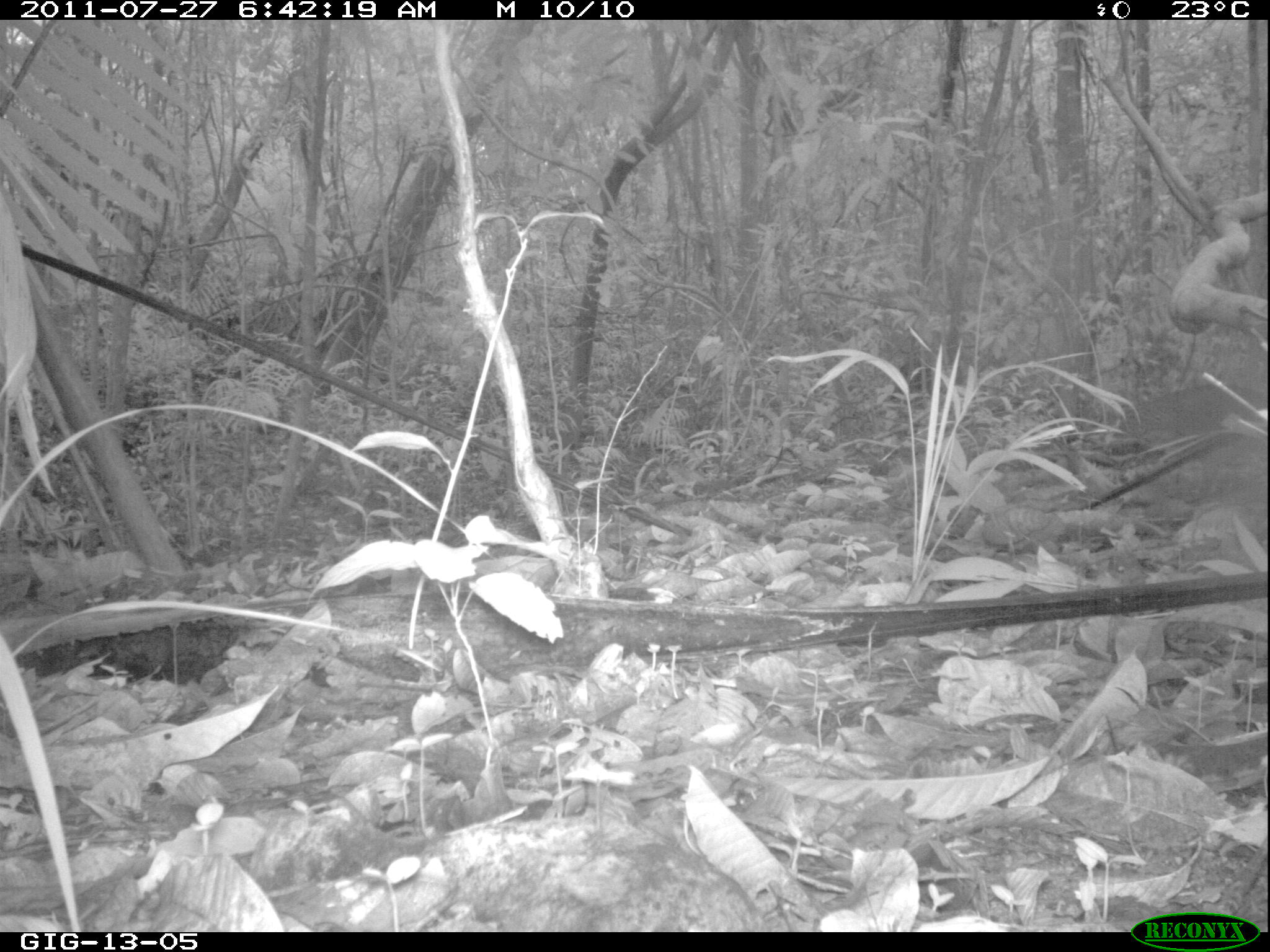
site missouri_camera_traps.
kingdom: Animalia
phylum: Chordata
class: Aves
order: Tinamiformes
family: Tinamidae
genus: Tinamus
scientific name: Tinamus major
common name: great tinamou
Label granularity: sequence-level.